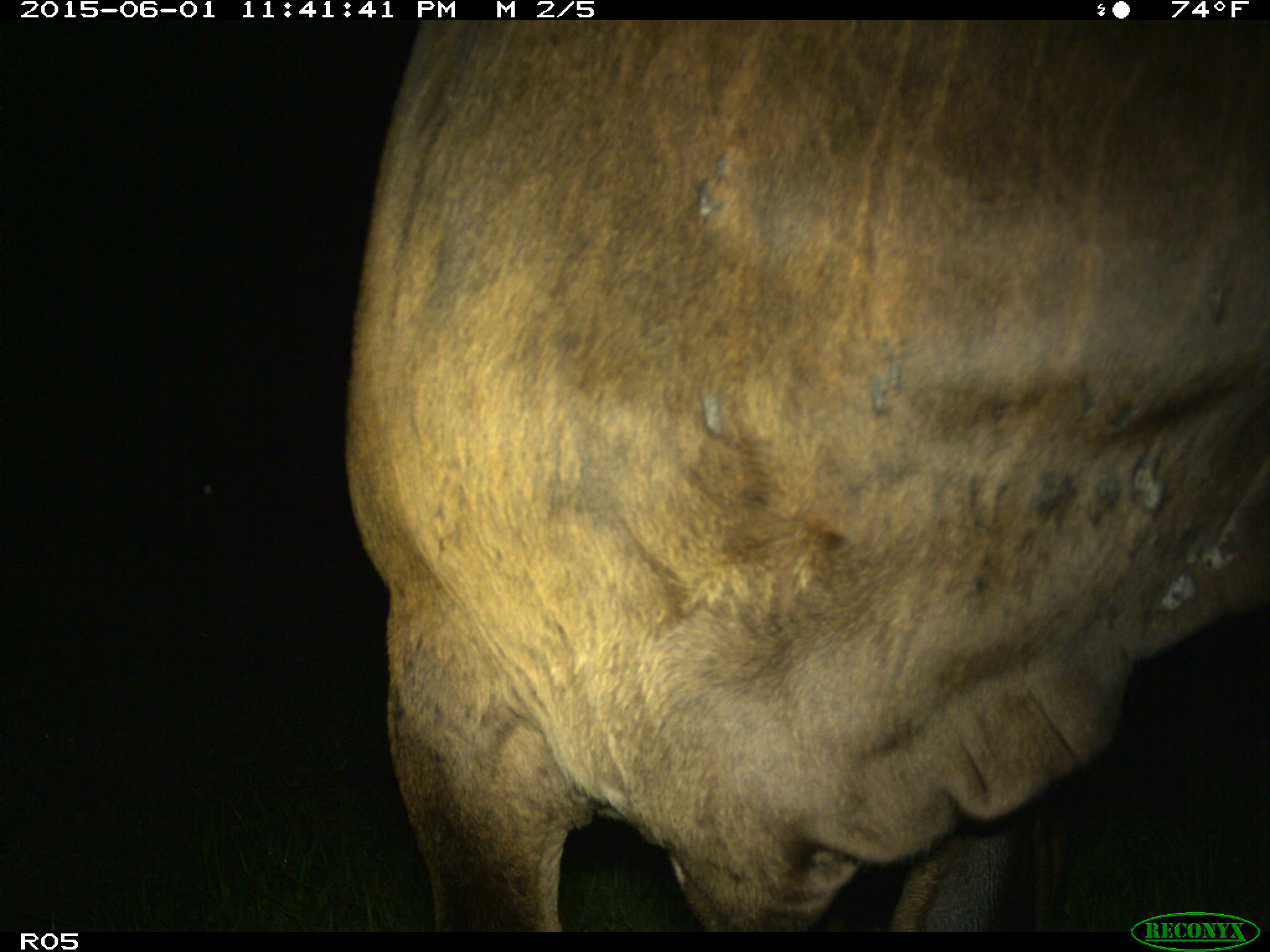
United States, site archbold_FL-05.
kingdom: Animalia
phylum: Chordata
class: Mammalia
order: Artiodactyla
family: Bovidae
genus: Bos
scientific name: Bos taurus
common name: domestic cow